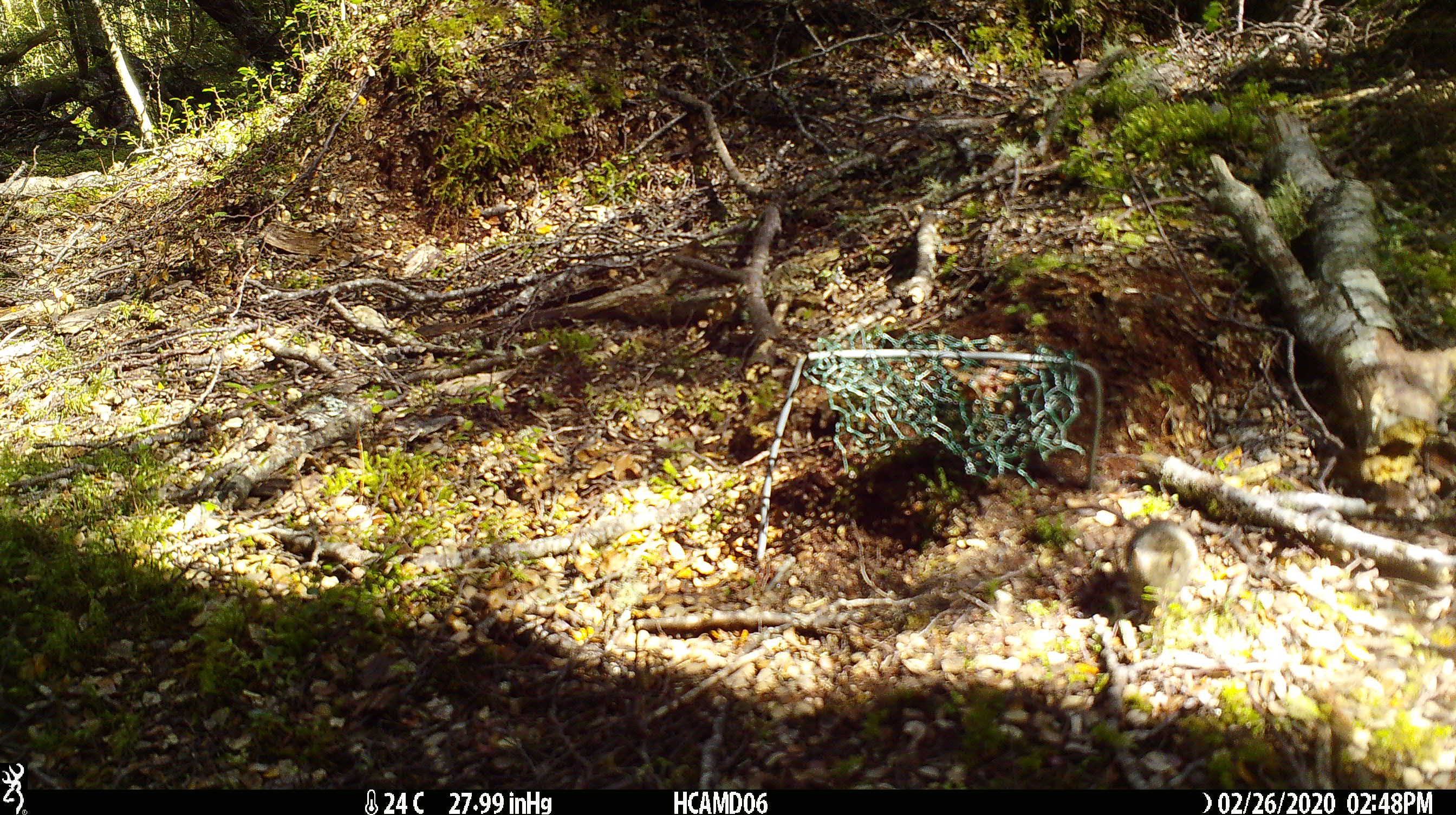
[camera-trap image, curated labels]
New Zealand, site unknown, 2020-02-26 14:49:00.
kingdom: Animalia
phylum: Chordata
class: Mammalia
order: Rodentia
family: Muridae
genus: Mus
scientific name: Mus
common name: mouse